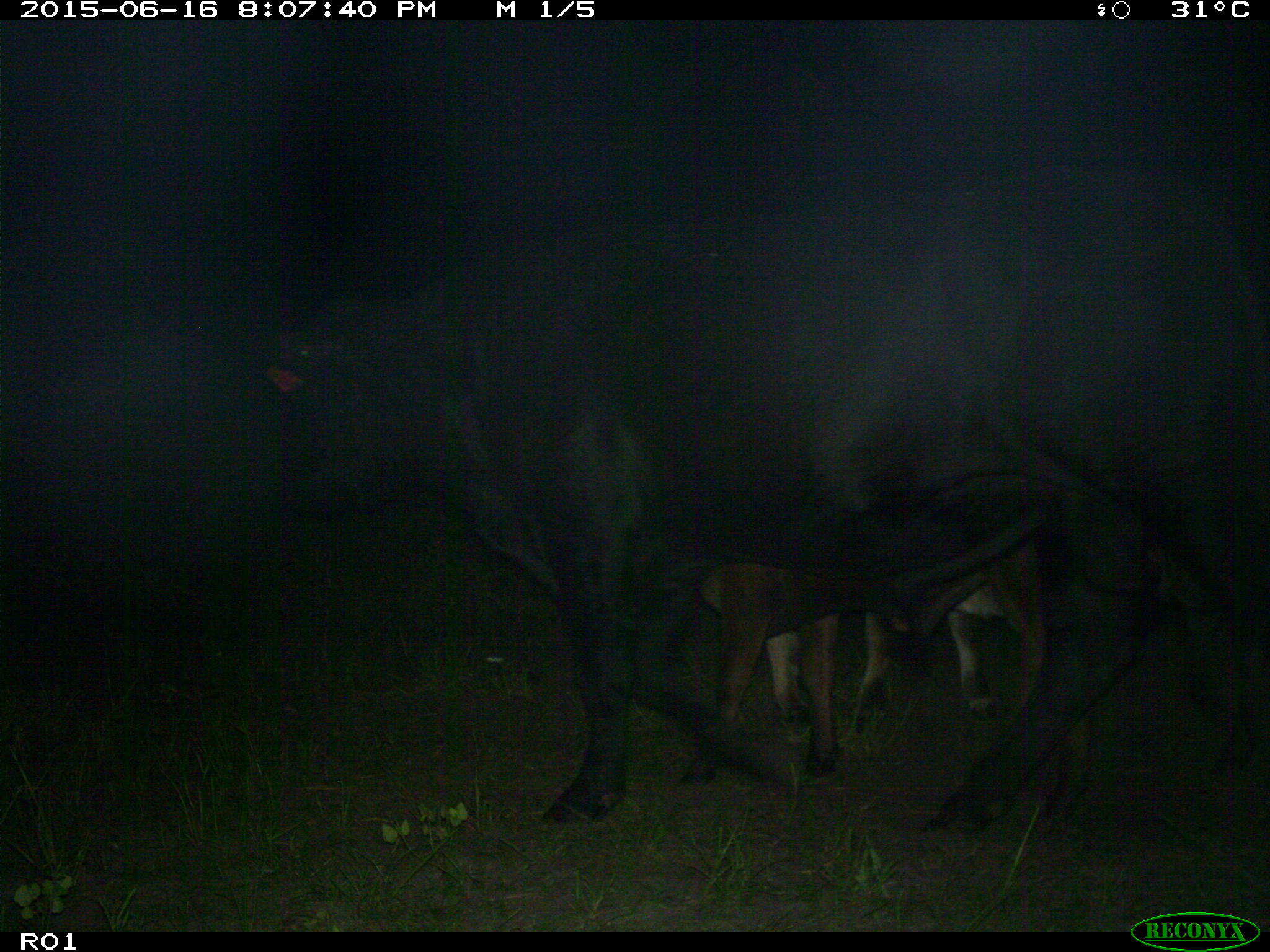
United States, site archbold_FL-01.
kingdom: Animalia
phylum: Chordata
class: Mammalia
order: Artiodactyla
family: Bovidae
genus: Bos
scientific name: Bos taurus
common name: domestic cow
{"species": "Bos taurus (domestic cow)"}